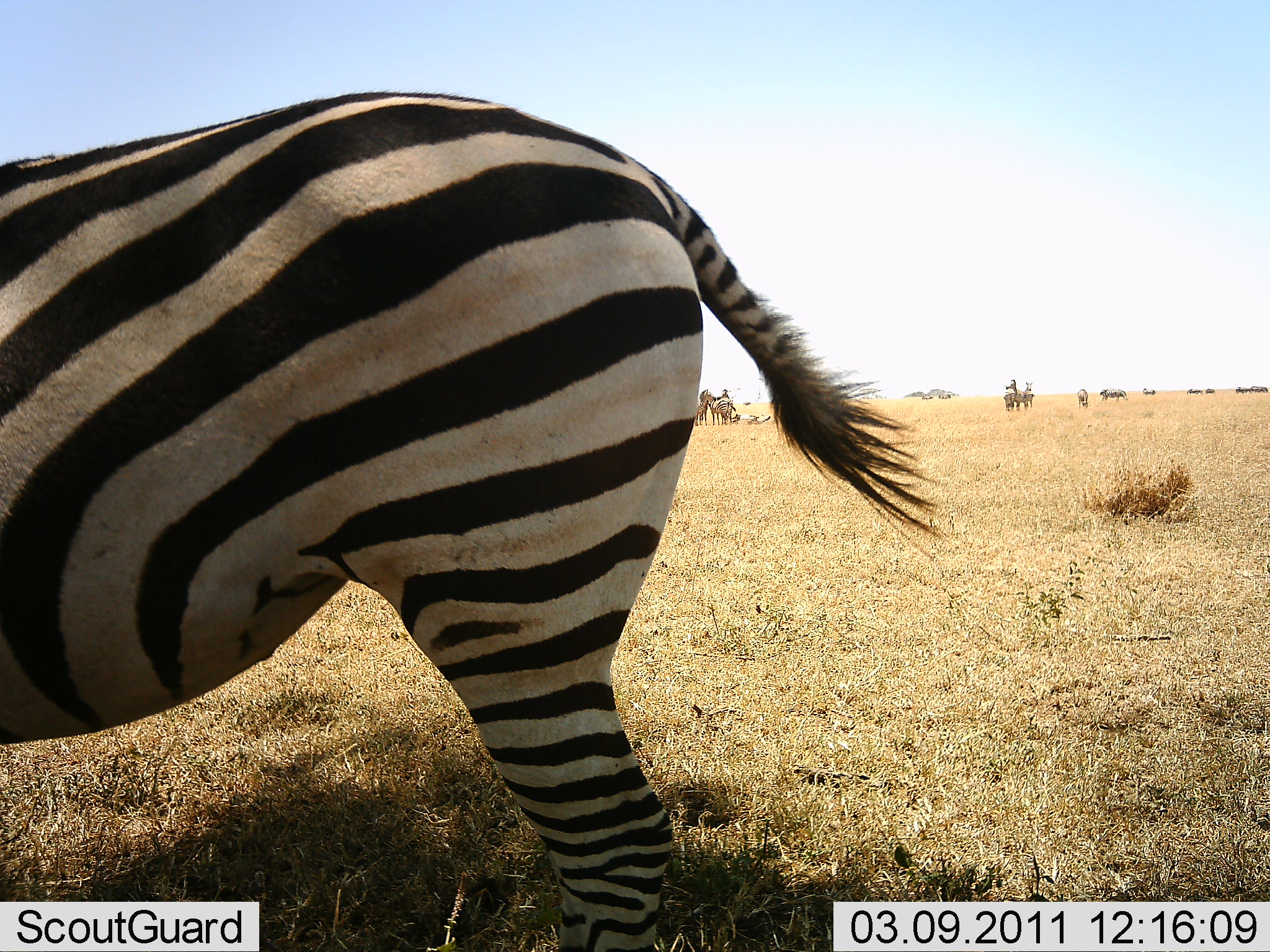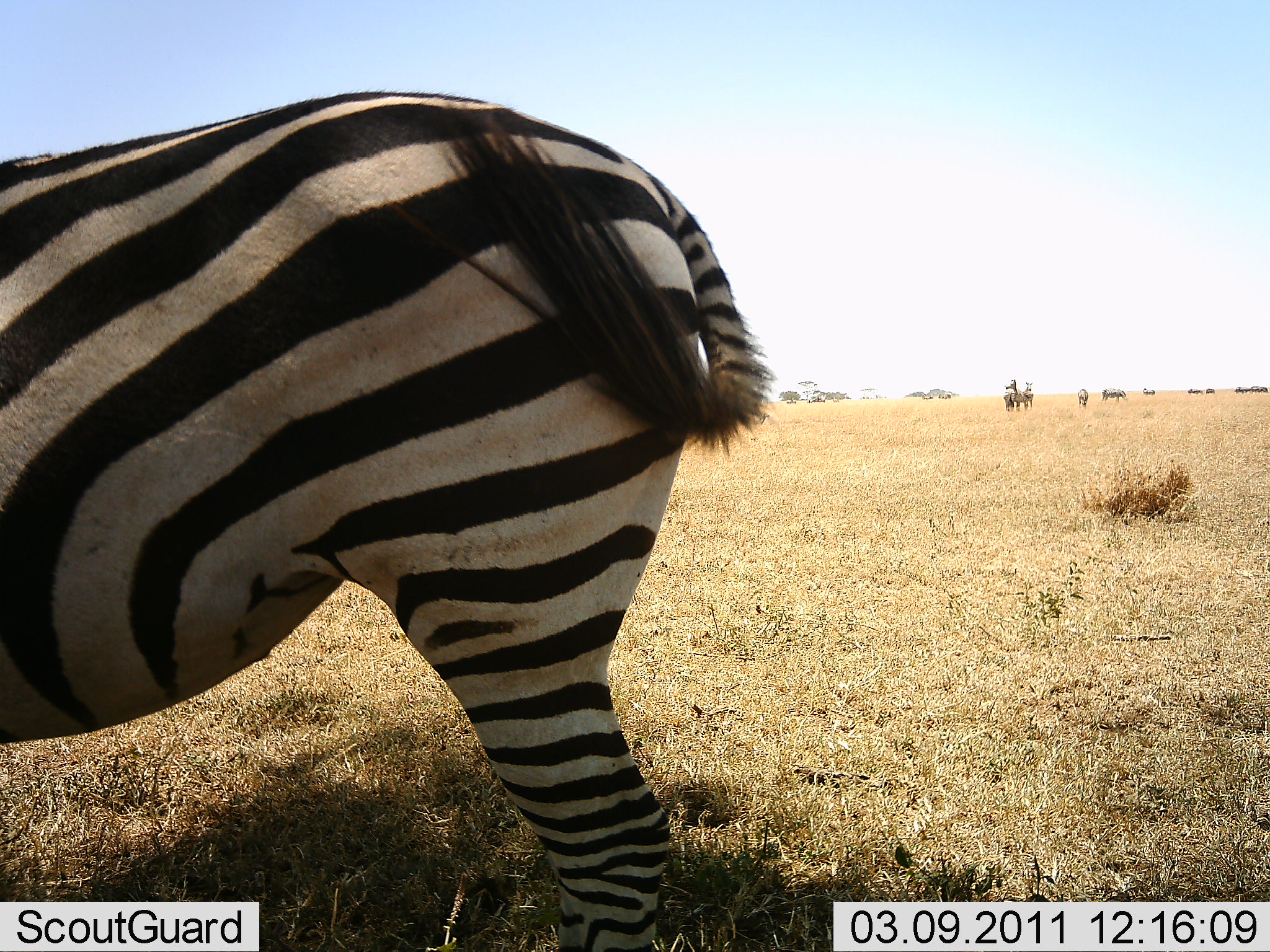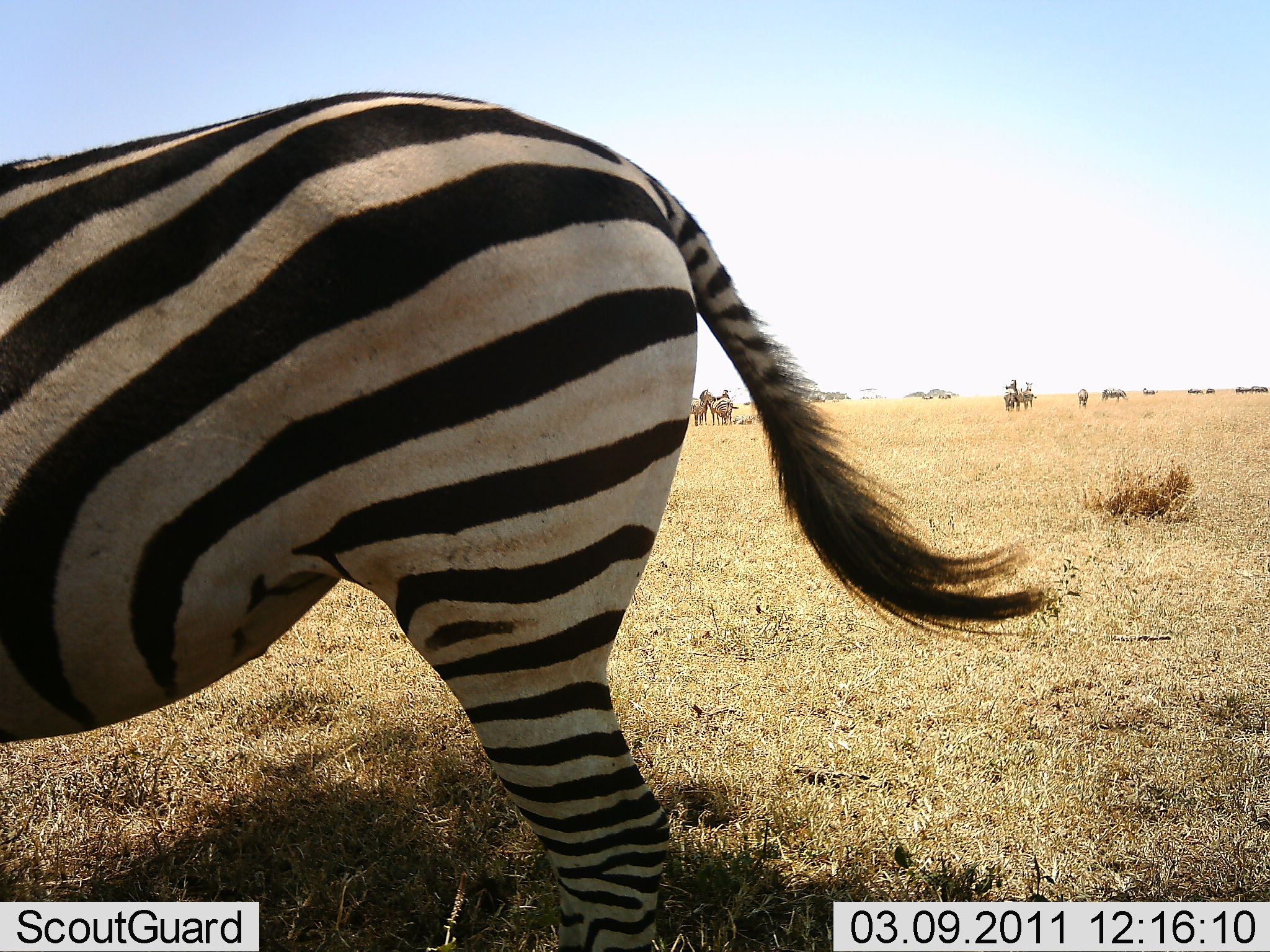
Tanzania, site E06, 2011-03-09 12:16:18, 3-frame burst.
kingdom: Animalia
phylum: Chordata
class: Mammalia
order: Perissodactyla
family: Equidae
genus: Equus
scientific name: Equus quagga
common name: plains zebra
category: zebra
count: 1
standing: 100%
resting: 0%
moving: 0%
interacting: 8%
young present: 0%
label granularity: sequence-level